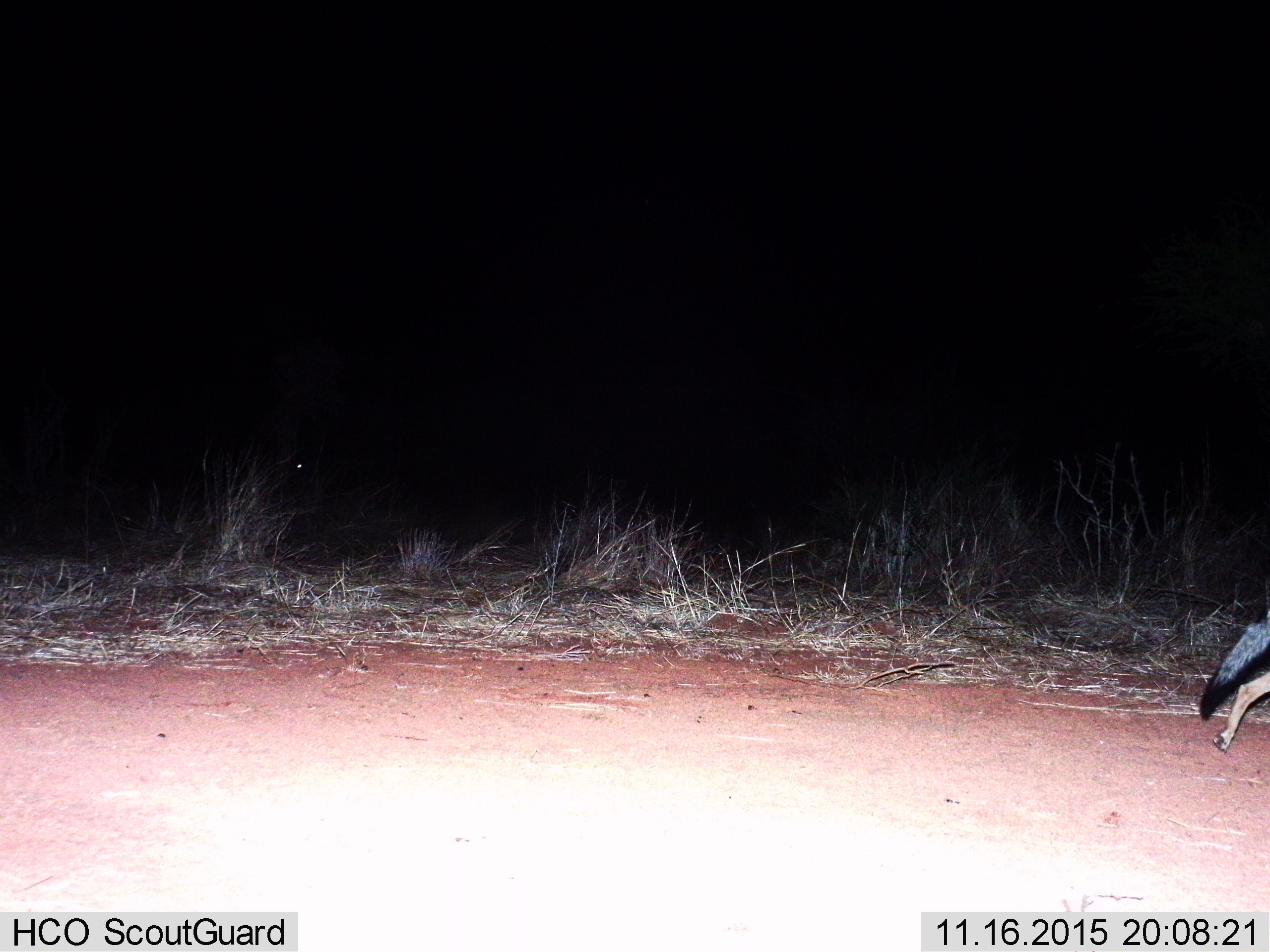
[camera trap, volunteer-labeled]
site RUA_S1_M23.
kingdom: Animalia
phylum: Chordata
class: Mammalia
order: Carnivora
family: Canidae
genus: Lupulella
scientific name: Lupulella mesomelas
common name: black-backed jackal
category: jackalblackbacked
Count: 1.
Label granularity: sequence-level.